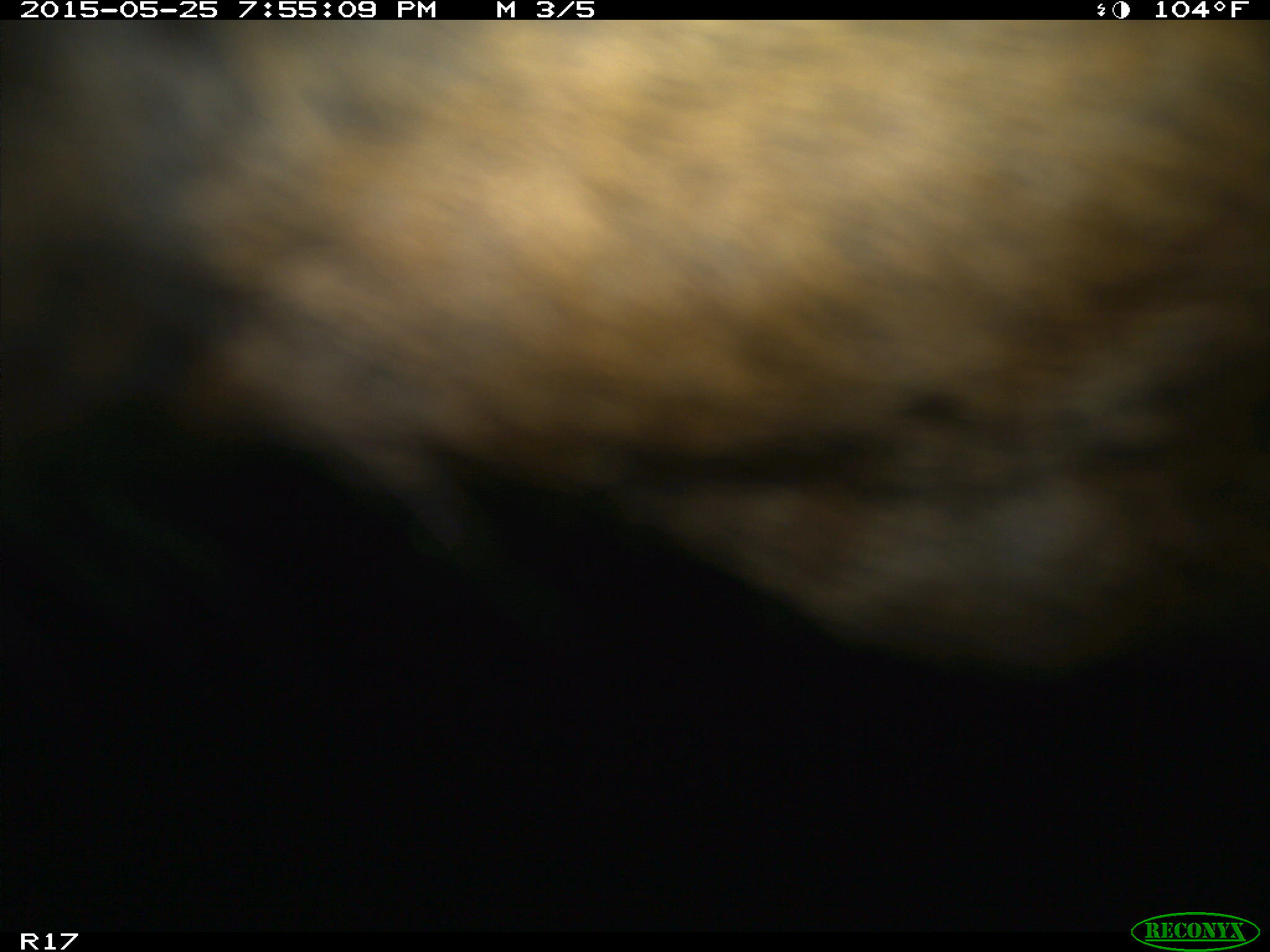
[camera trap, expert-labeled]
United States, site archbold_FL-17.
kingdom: Animalia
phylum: Chordata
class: Mammalia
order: Artiodactyla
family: Bovidae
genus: Bos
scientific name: Bos taurus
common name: domestic cow